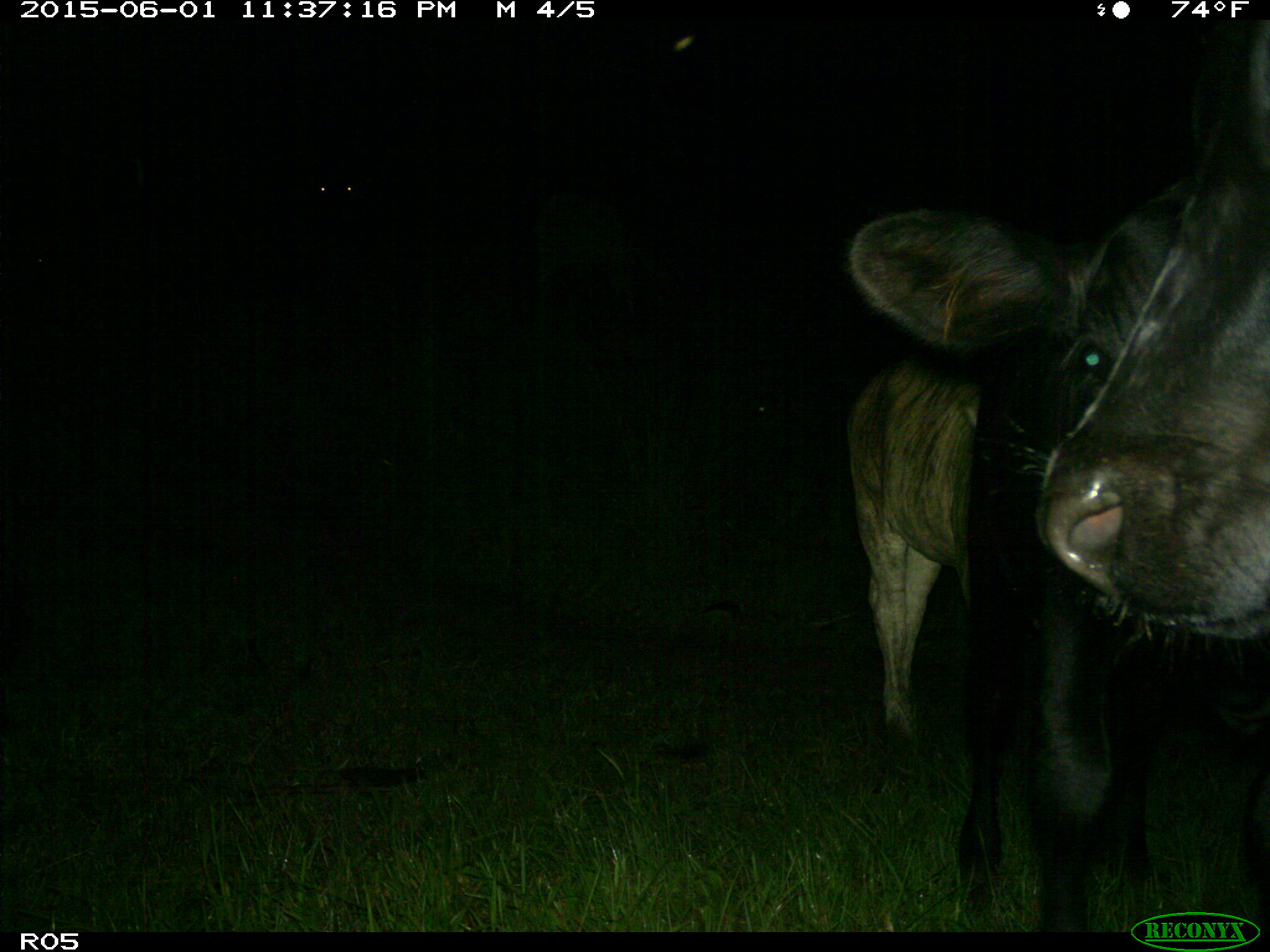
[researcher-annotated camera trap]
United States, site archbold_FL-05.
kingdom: Animalia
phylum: Chordata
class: Mammalia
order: Artiodactyla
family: Bovidae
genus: Bos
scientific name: Bos taurus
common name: domestic cow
Bos taurus (domestic cow).